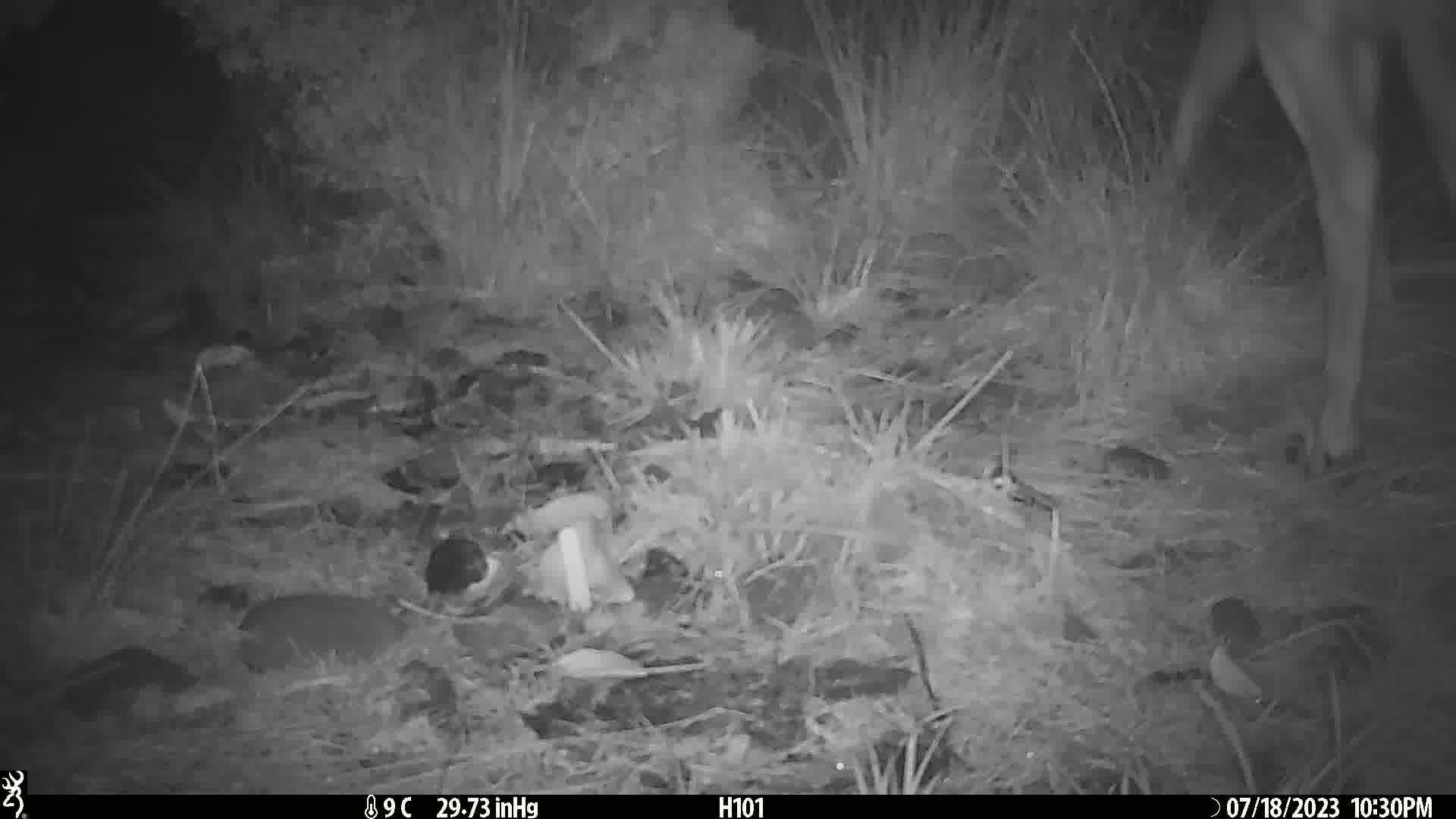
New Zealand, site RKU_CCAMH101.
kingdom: Animalia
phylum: Chordata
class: Mammalia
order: Artiodactyla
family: Cervidae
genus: Odocoileus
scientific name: Odocoileus virginianus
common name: white-tailed deer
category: white tailed deer